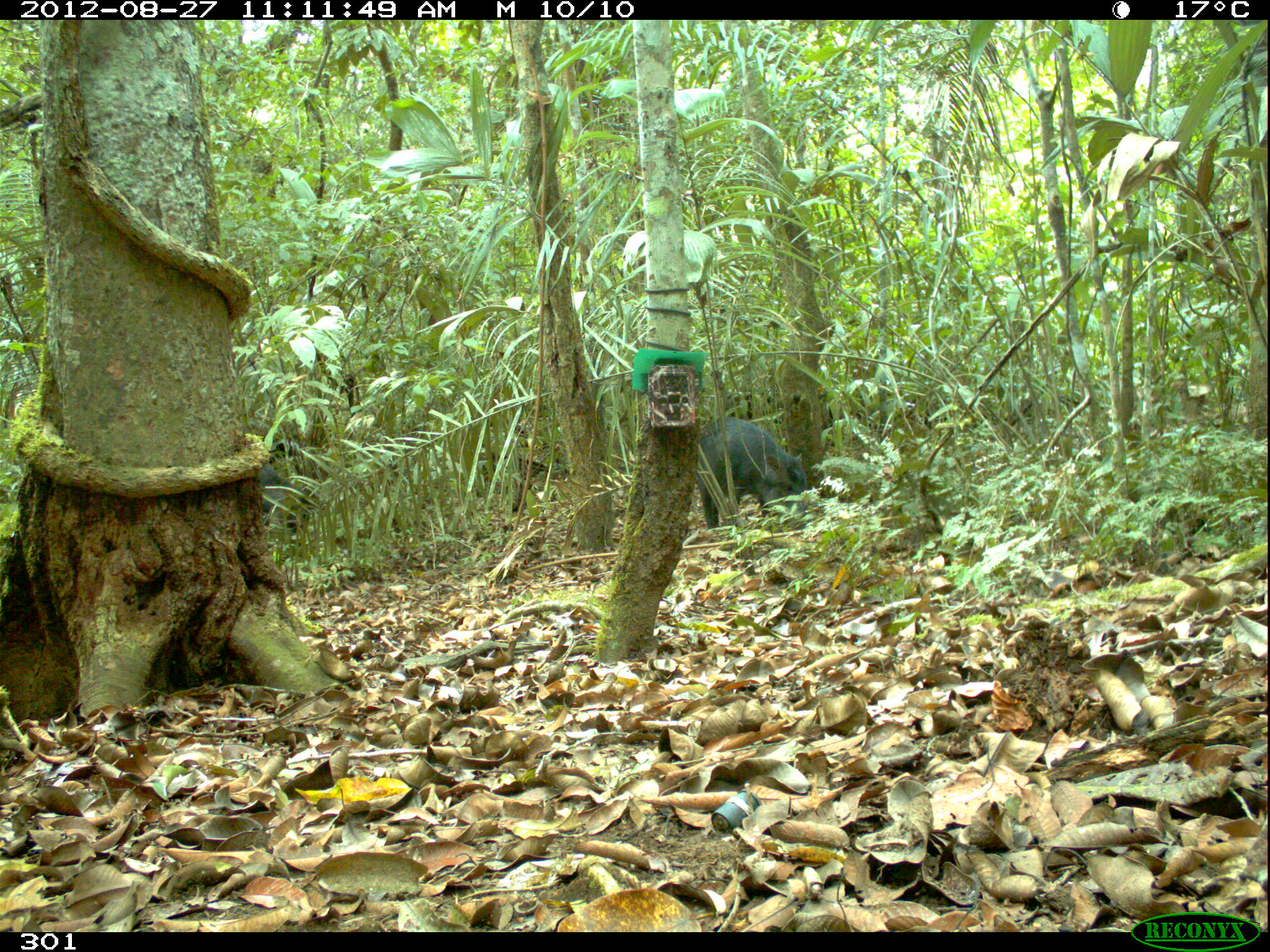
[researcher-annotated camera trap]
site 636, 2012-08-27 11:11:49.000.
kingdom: Animalia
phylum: Chordata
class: Mammalia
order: Artiodactyla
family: Tayassuidae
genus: Tayassu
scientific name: Tayassu pecari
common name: white-lipped peccary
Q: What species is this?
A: Tayassu pecari (white-lipped peccary).